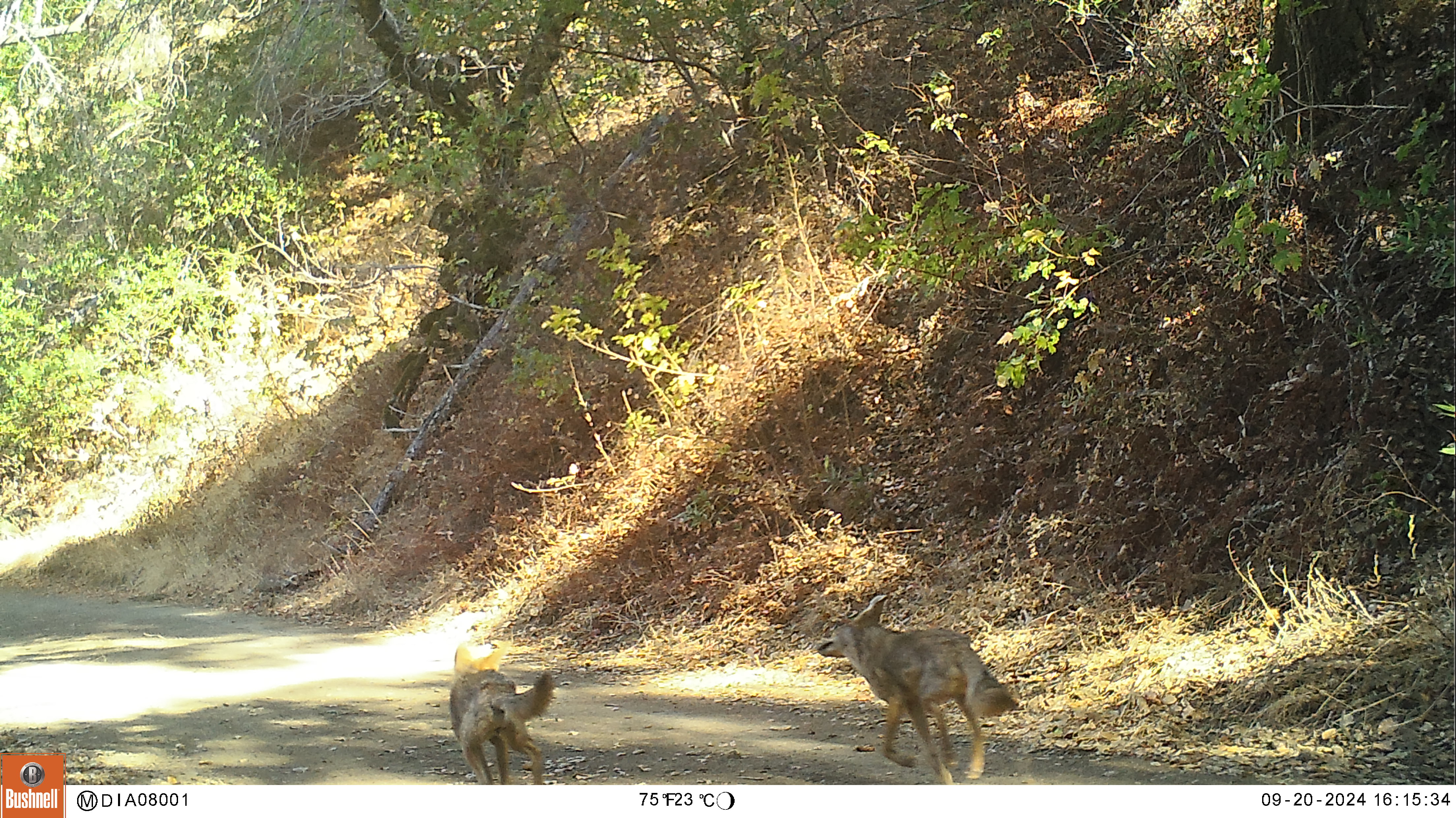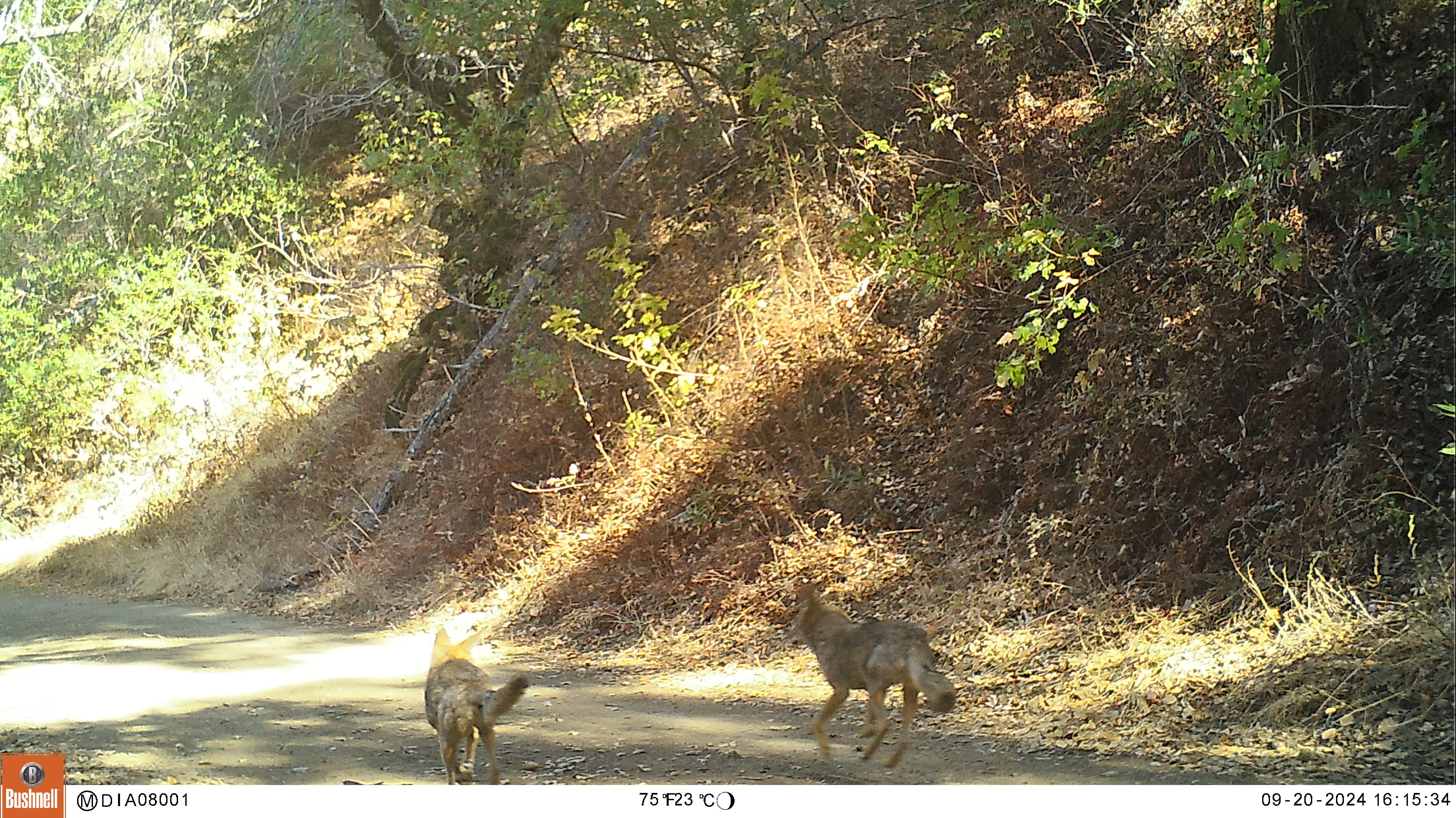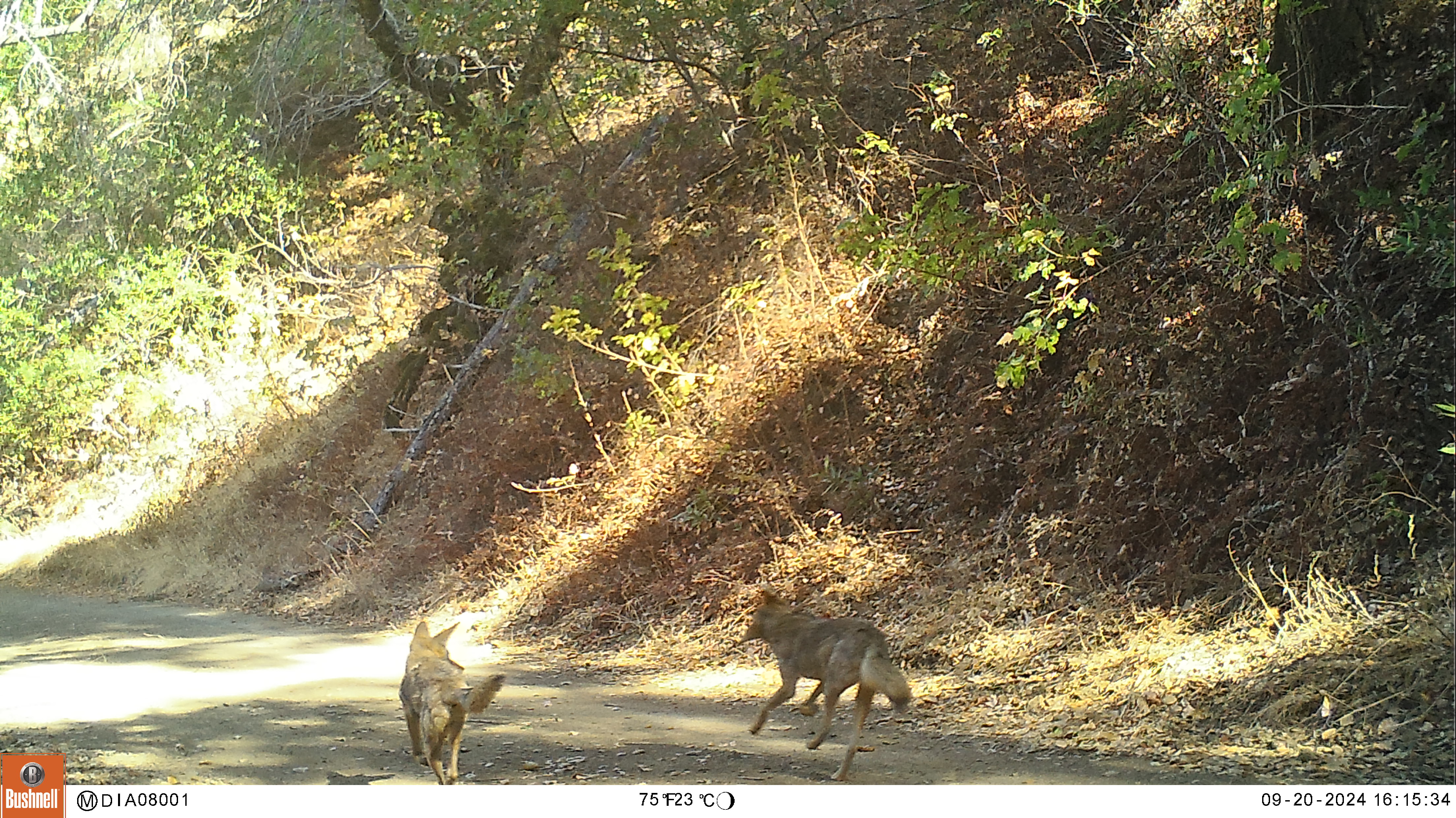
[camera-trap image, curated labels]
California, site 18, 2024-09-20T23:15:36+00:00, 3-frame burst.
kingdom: Animalia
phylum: Chordata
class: Mammalia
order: Carnivora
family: Canidae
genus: Canis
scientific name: Canis latrans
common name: coyote